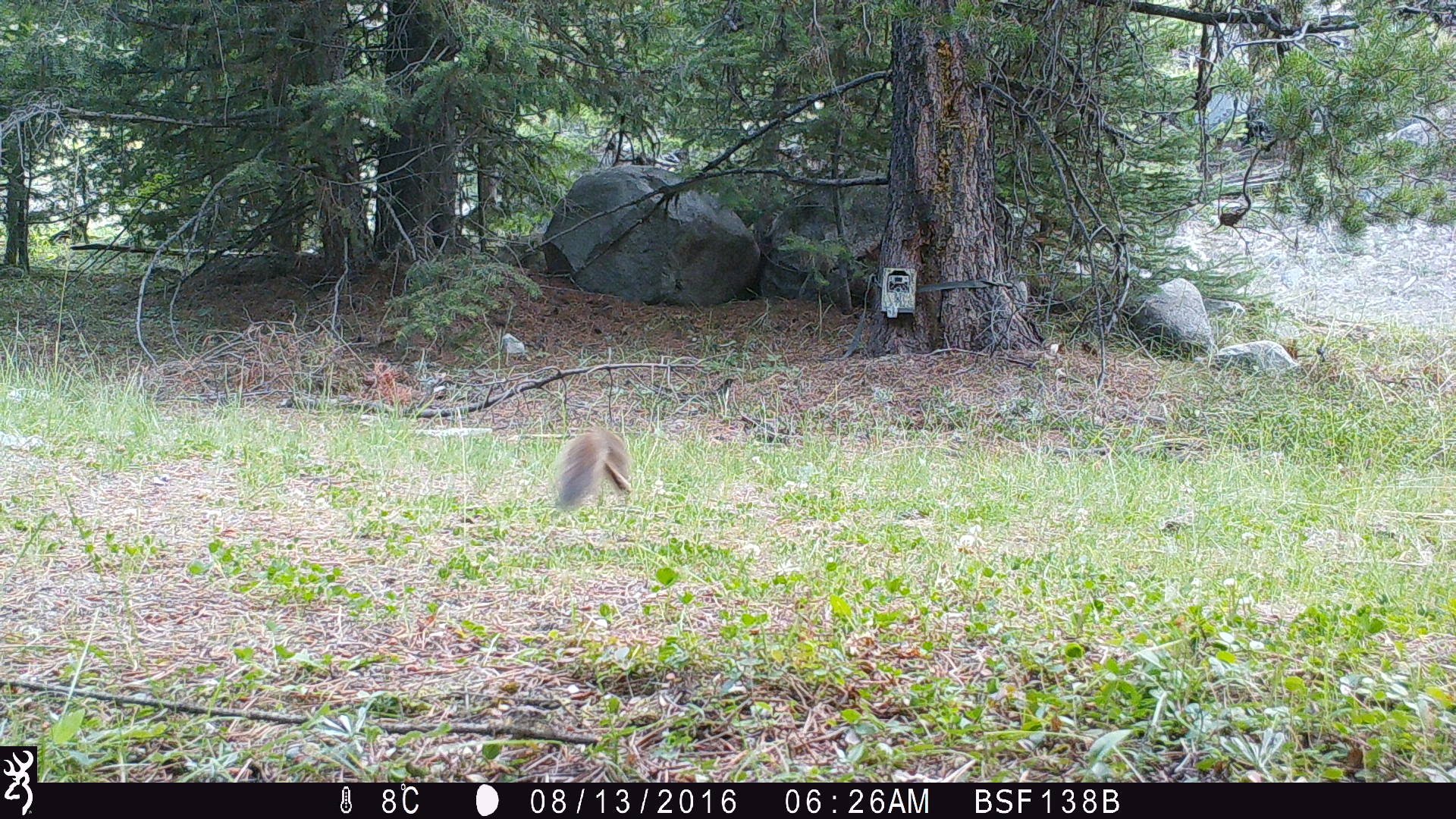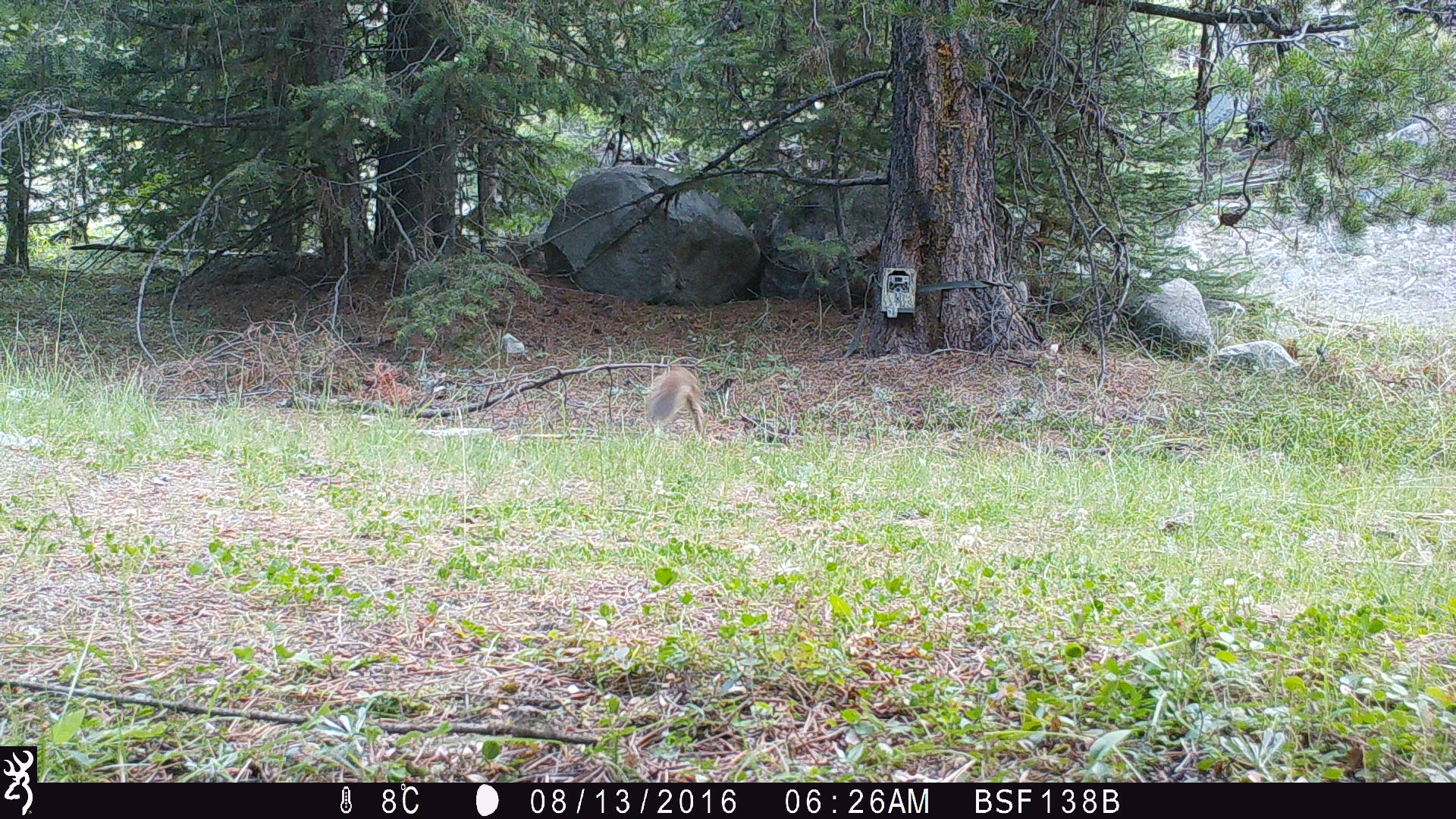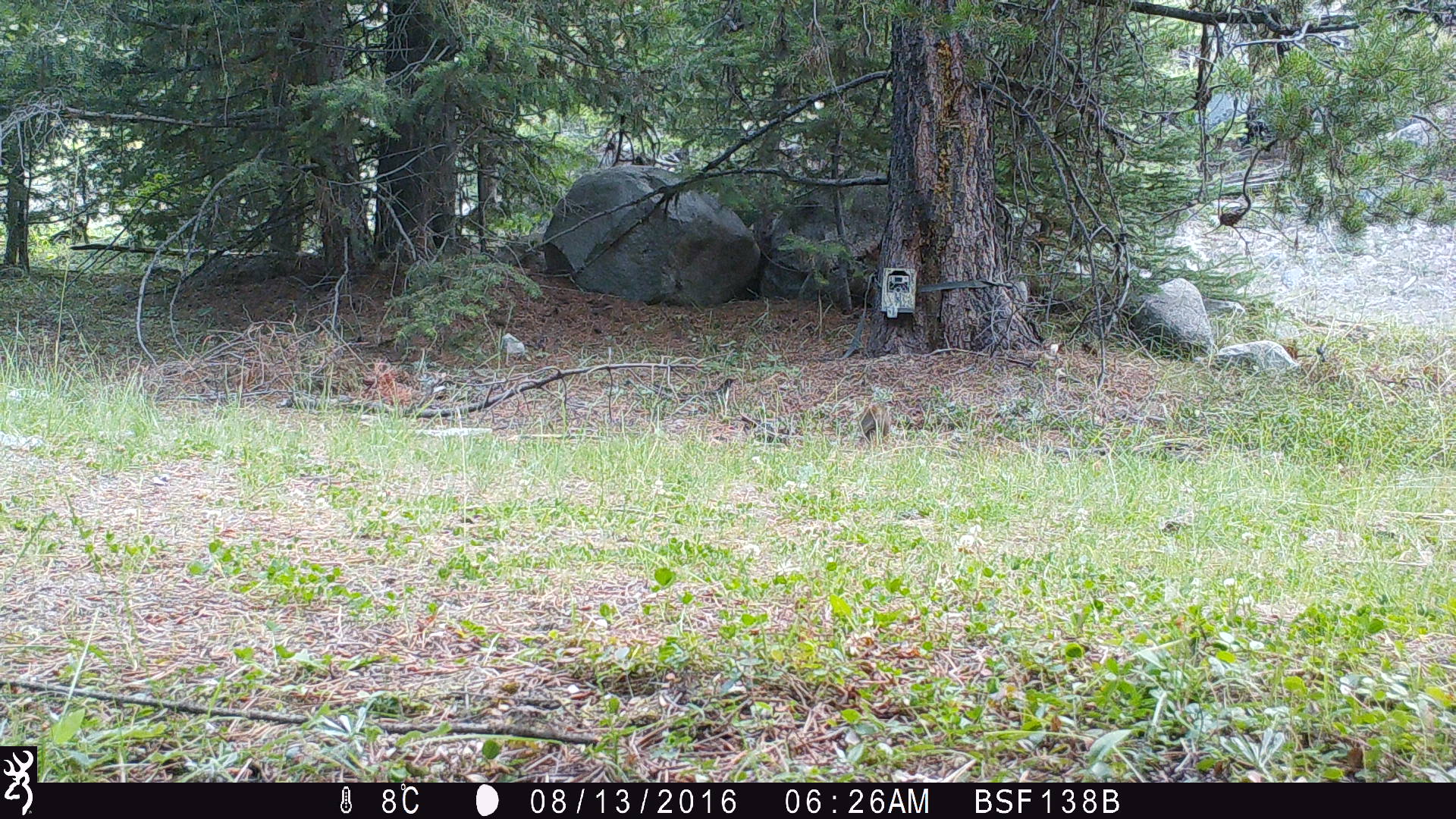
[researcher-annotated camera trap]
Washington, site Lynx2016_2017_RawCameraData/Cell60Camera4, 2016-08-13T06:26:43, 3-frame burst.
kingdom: Animalia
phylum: Chordata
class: Mammalia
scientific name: Mammalia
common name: small mammal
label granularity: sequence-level